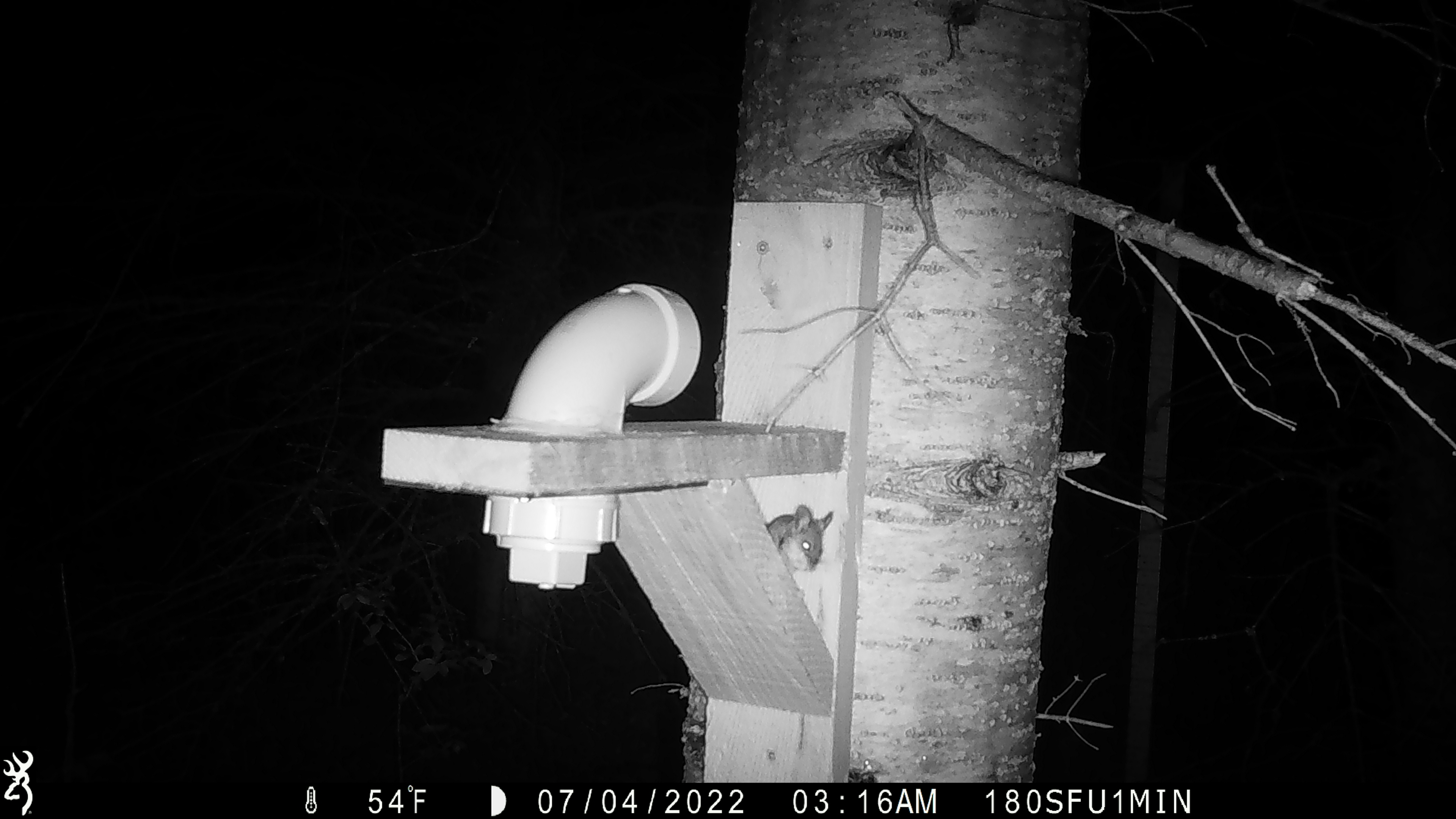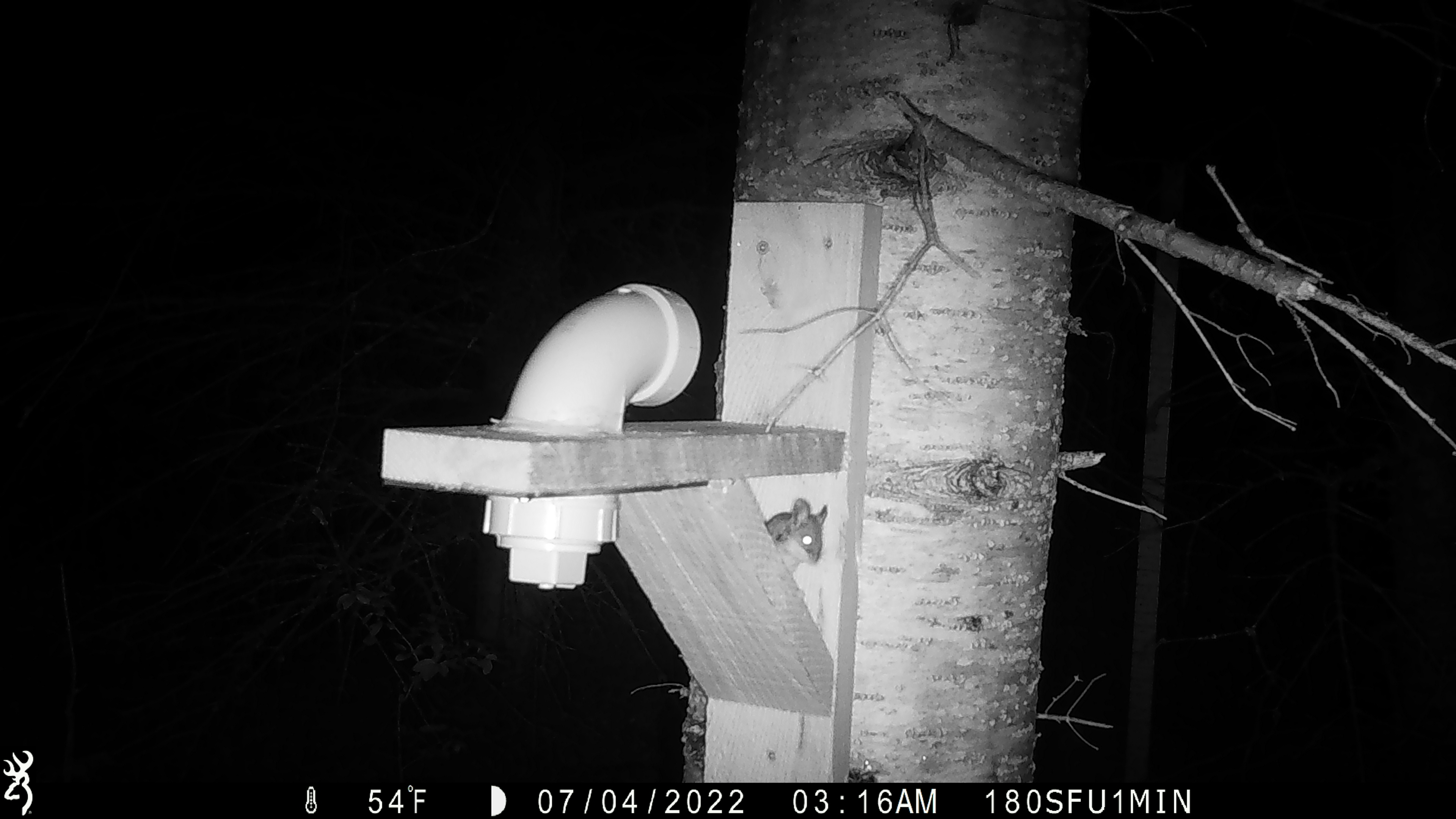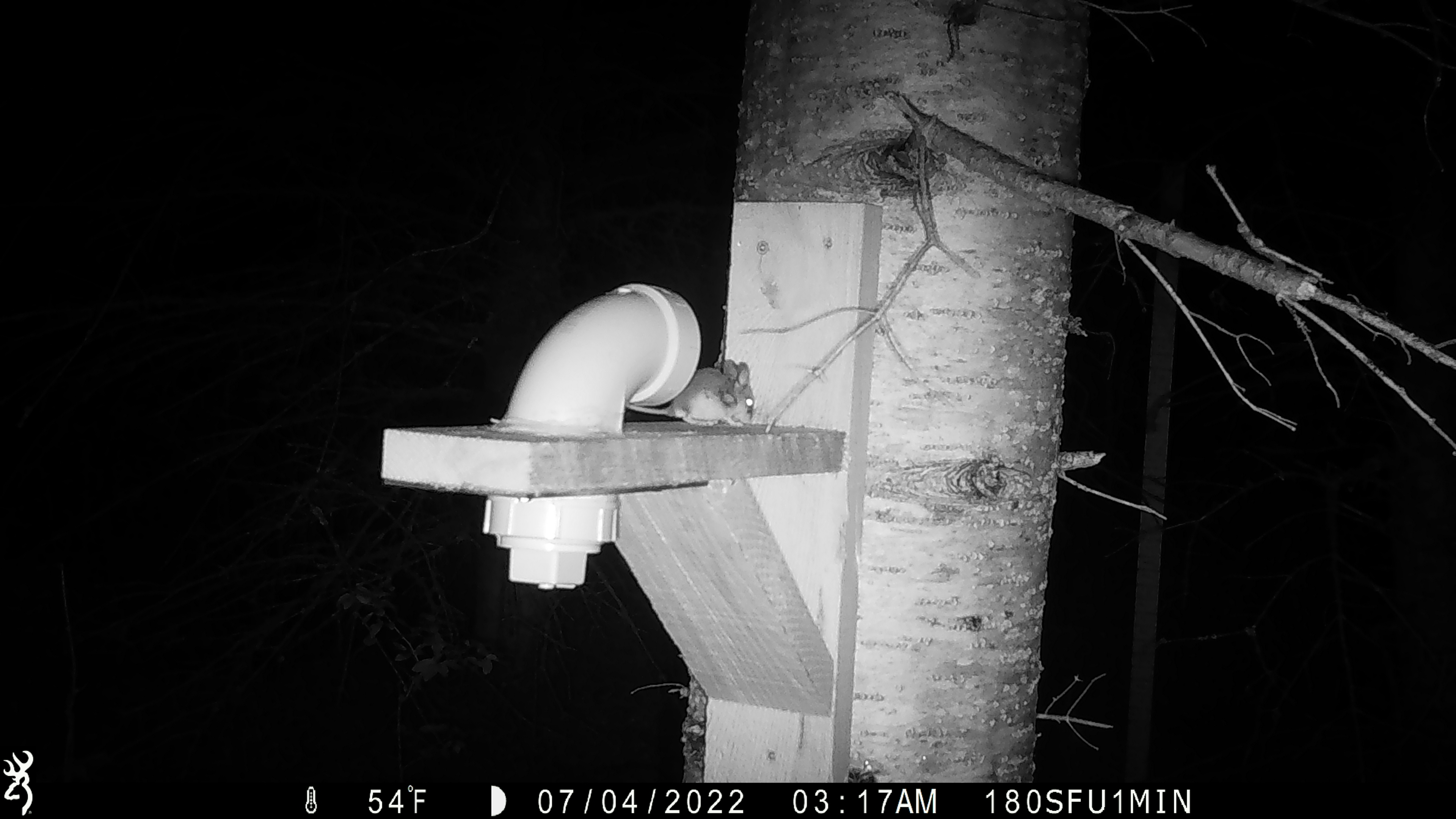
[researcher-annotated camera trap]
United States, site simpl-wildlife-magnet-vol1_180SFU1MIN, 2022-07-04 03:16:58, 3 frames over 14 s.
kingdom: Animalia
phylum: Chordata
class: Mammalia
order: Rodentia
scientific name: Rodentia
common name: mouse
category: mouse sp.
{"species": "mouse sp. (mouse) (Rodentia)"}